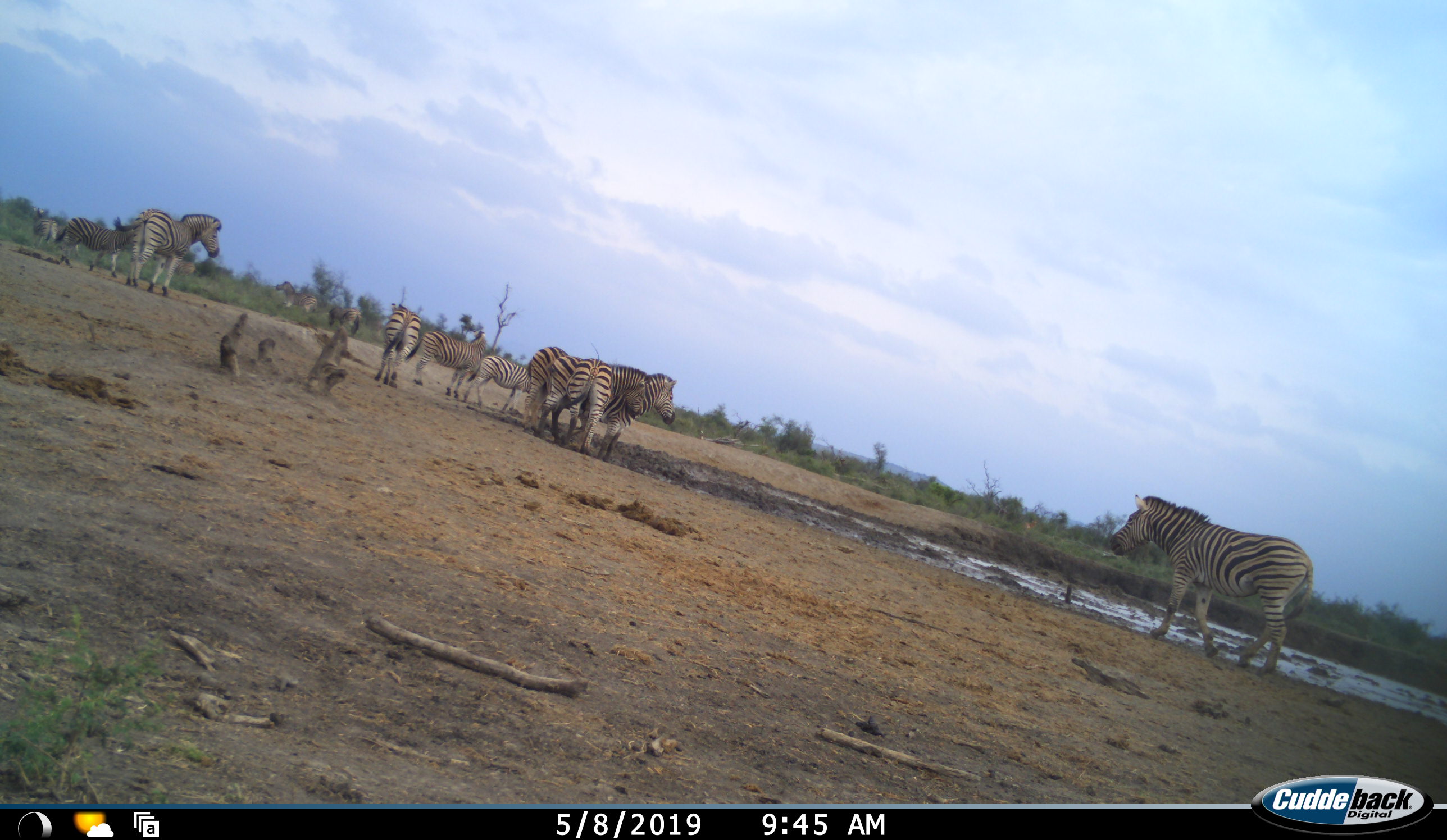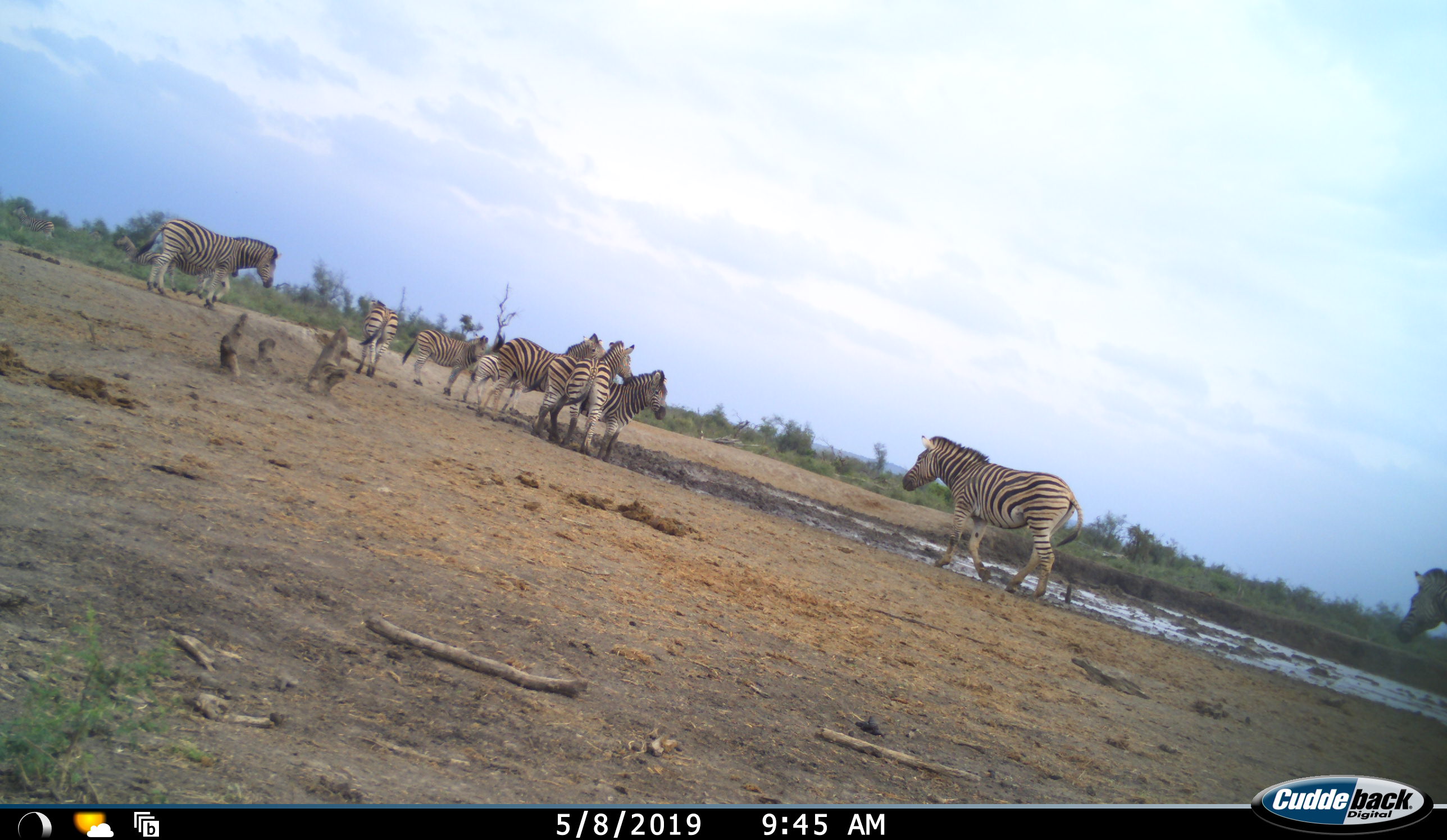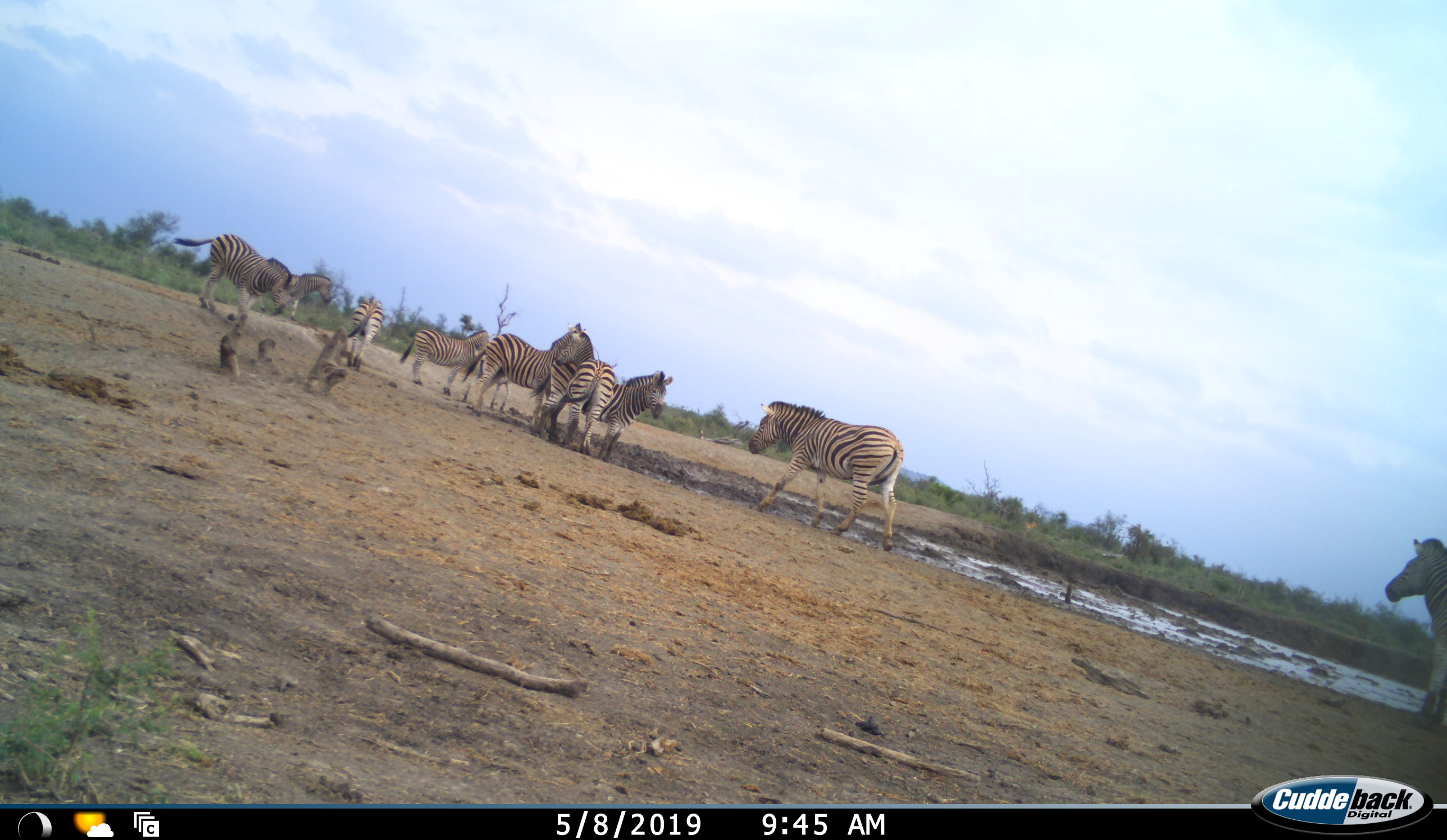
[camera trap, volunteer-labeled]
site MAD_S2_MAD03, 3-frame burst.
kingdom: Animalia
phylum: Chordata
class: Mammalia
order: Perissodactyla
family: Equidae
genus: Equus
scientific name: Equus quagga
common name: plains zebra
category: zebraplains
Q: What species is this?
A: Zebraplains (plains zebra) (Equus quagga).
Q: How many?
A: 11-50.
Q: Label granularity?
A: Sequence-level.